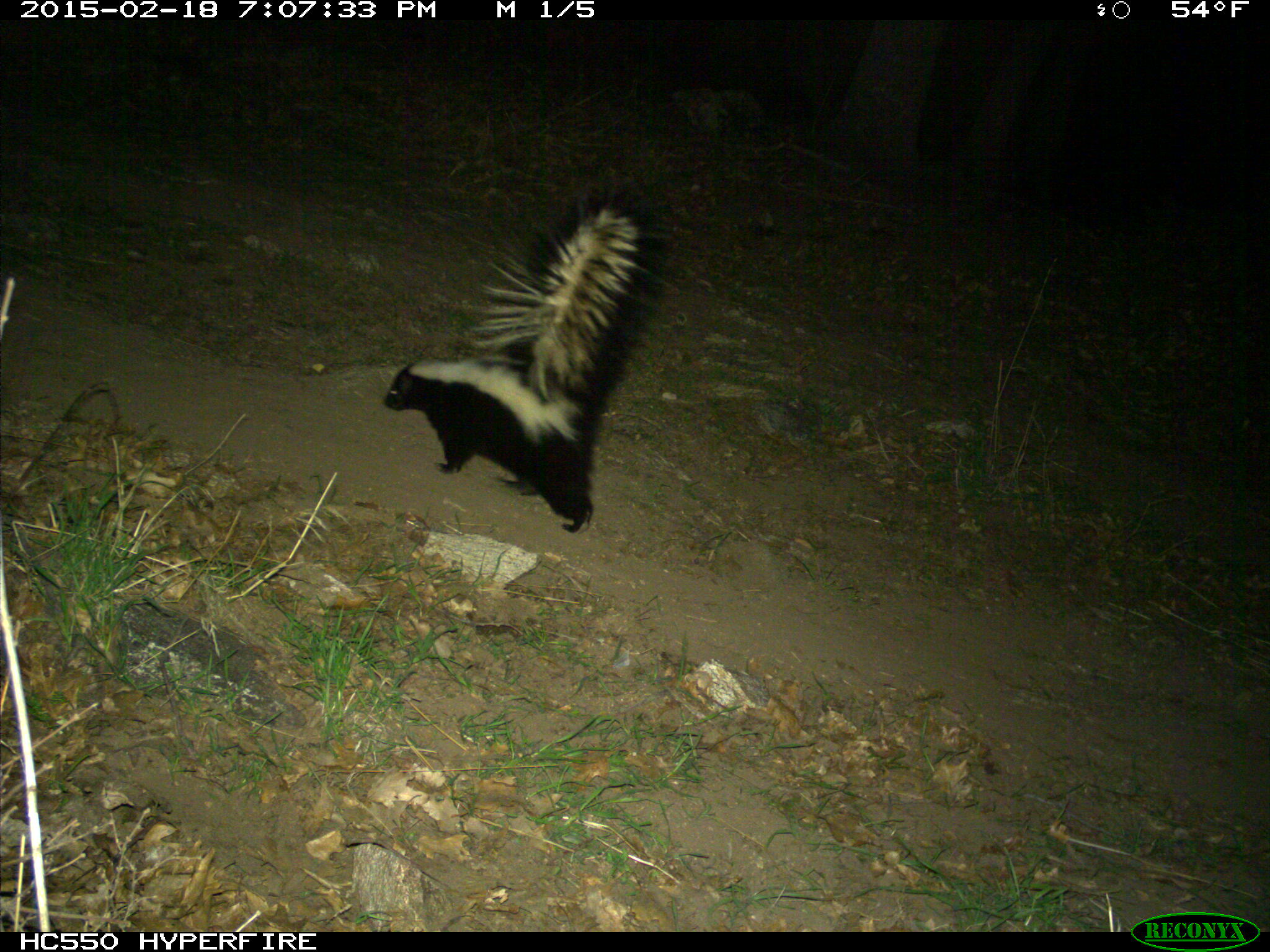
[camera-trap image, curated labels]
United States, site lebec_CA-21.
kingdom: Animalia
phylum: Chordata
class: Mammalia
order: Carnivora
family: Mephitidae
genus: Mephitis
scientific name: Mephitis mephitis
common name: striped skunk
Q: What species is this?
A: Mephitis mephitis (striped skunk).